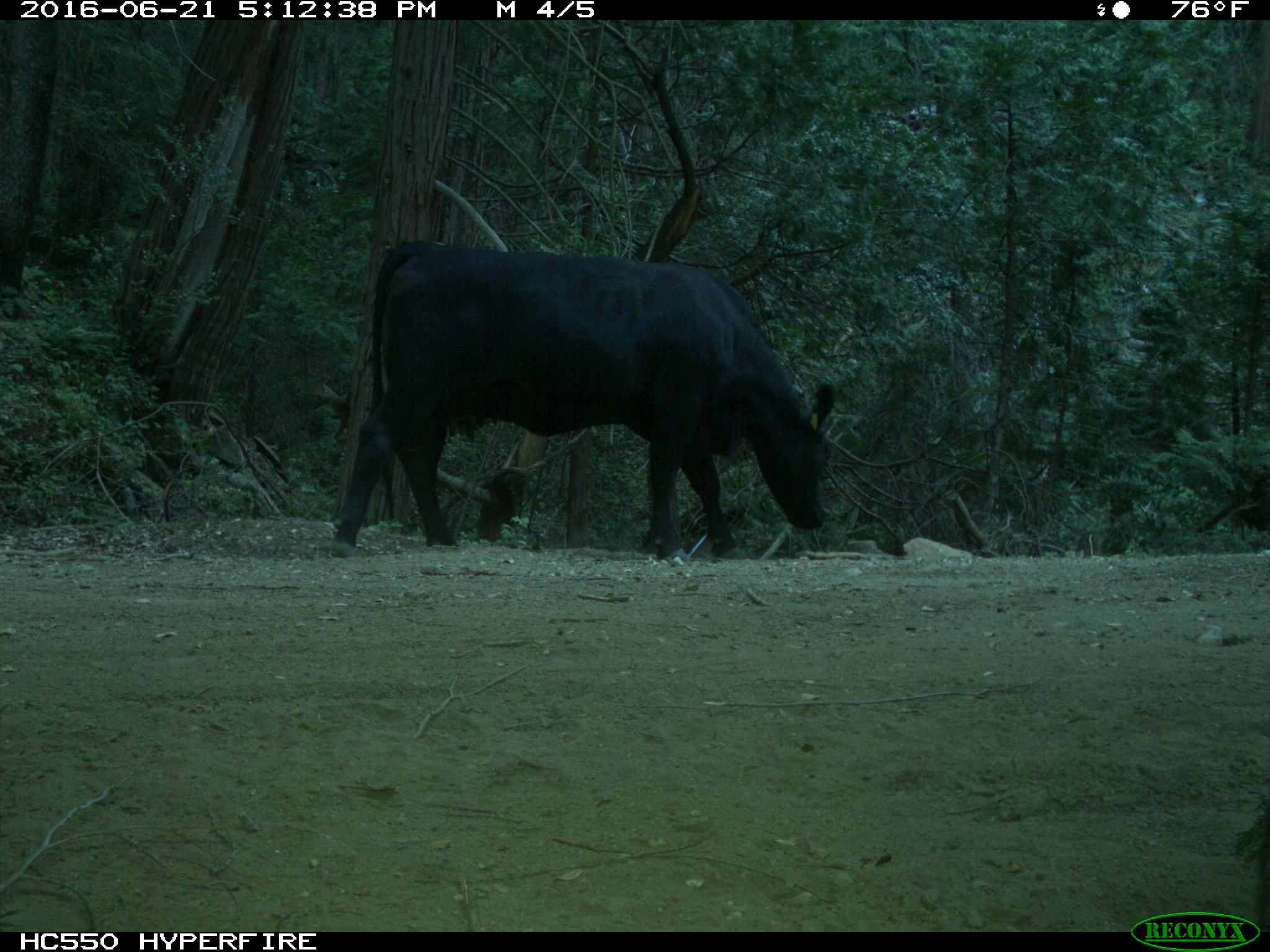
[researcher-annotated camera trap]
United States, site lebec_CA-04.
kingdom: Animalia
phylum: Chordata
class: Mammalia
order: Artiodactyla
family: Bovidae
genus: Bos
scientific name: Bos taurus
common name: domestic cow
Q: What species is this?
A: Bos taurus (domestic cow).